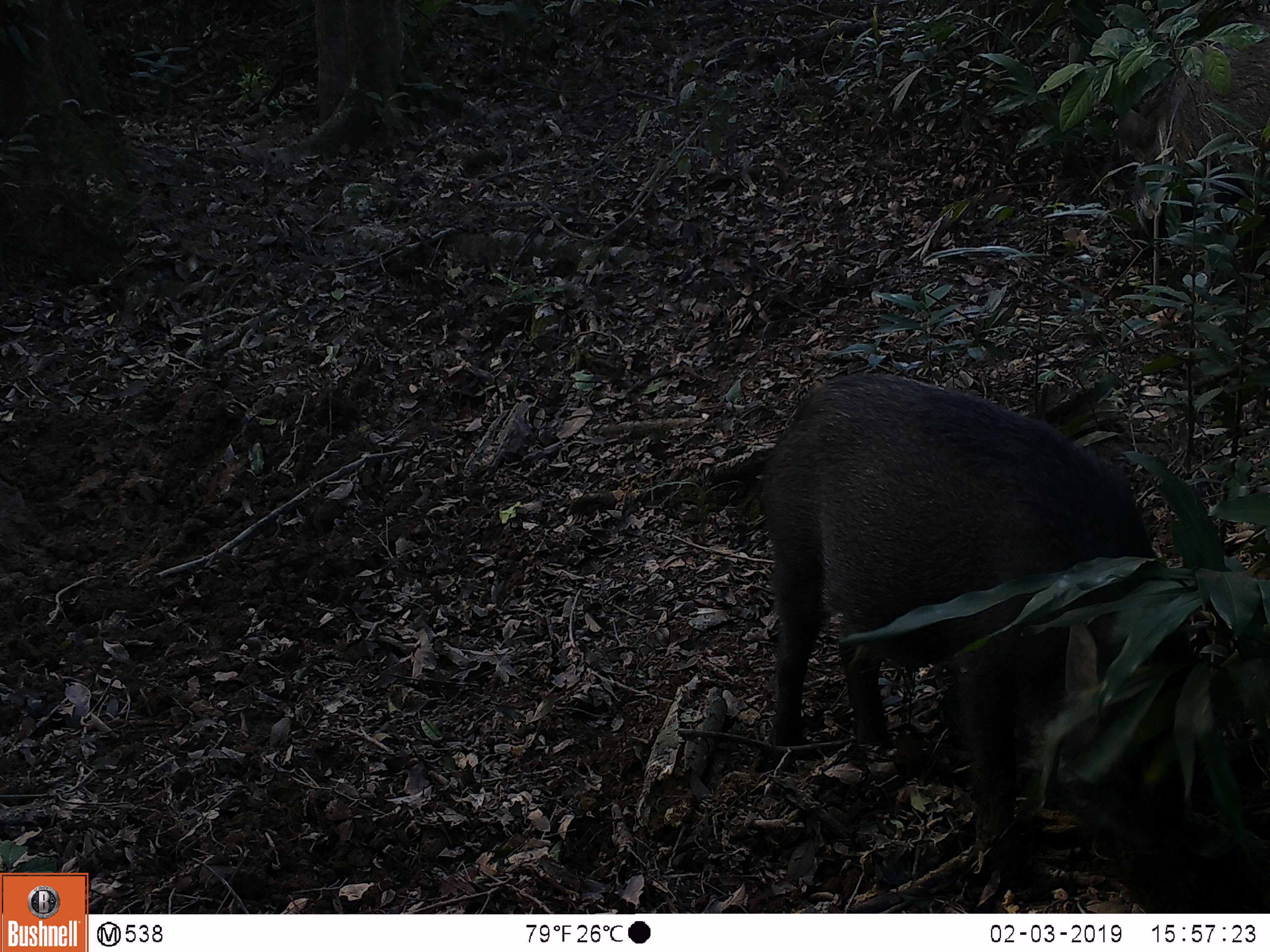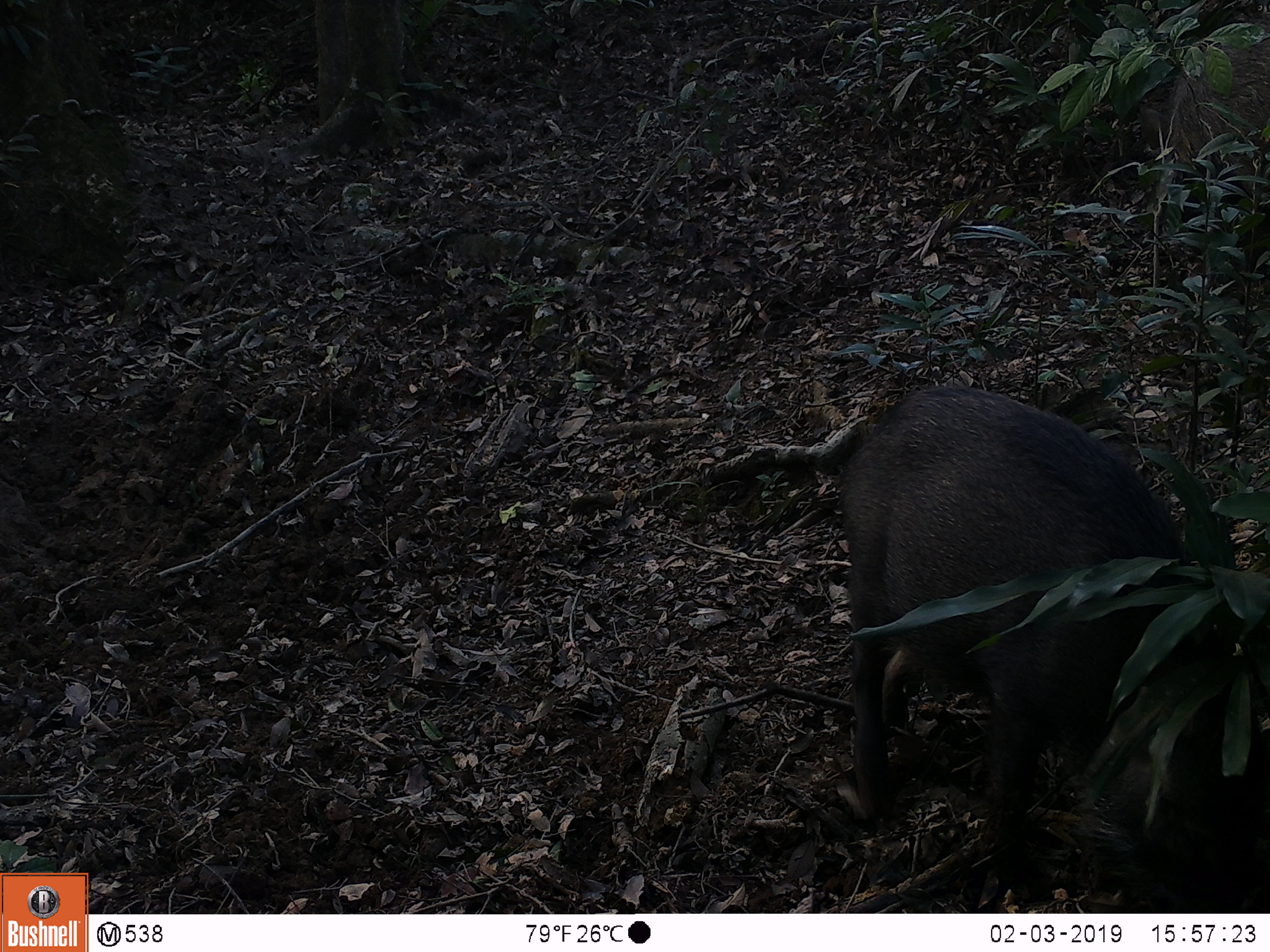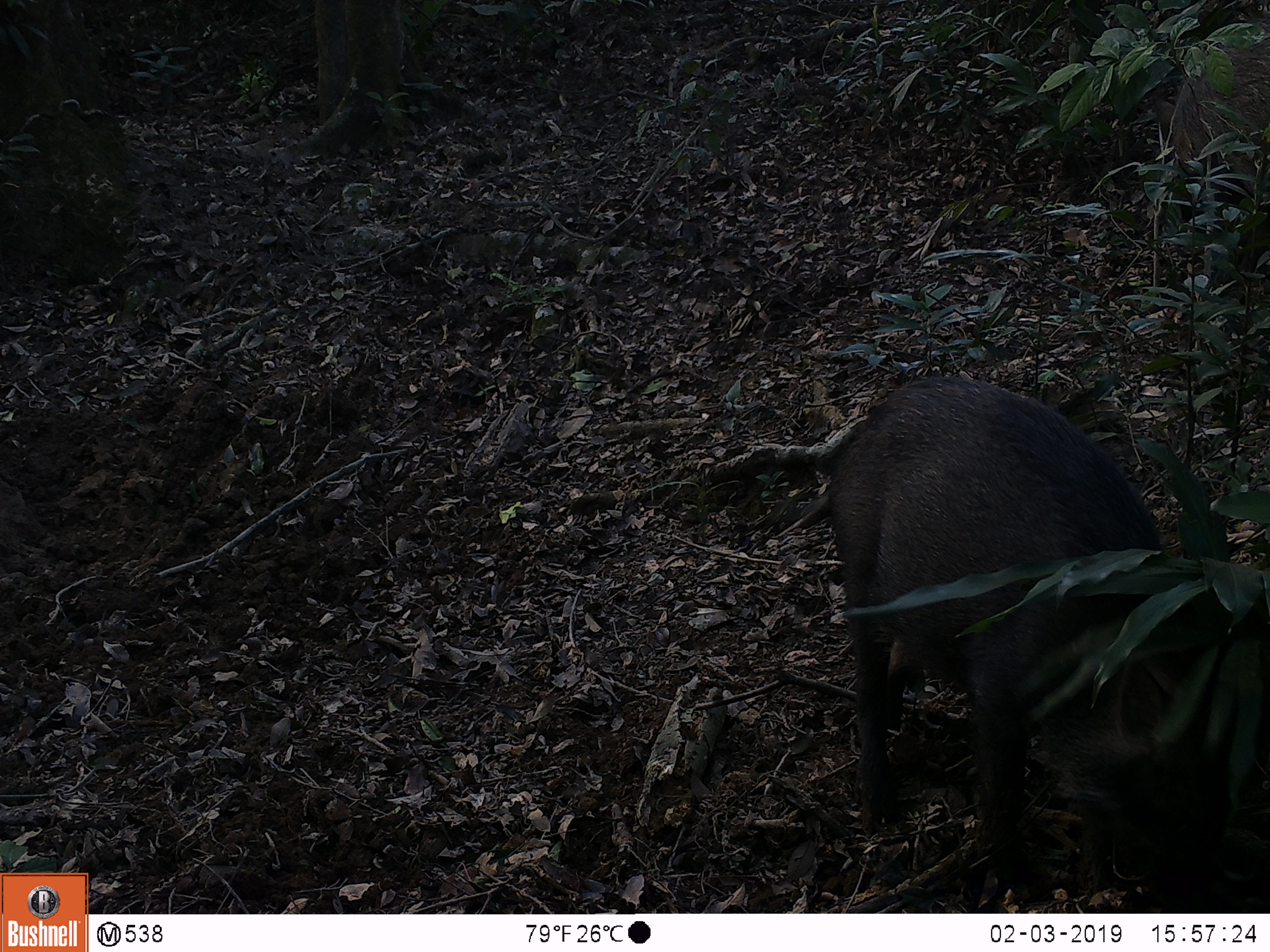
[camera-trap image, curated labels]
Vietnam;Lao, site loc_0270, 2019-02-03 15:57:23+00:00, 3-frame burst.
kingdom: Animalia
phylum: Chordata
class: Mammalia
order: Artiodactyla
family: Suidae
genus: Sus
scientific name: Sus scrofa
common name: eurasian wild pig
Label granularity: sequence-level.